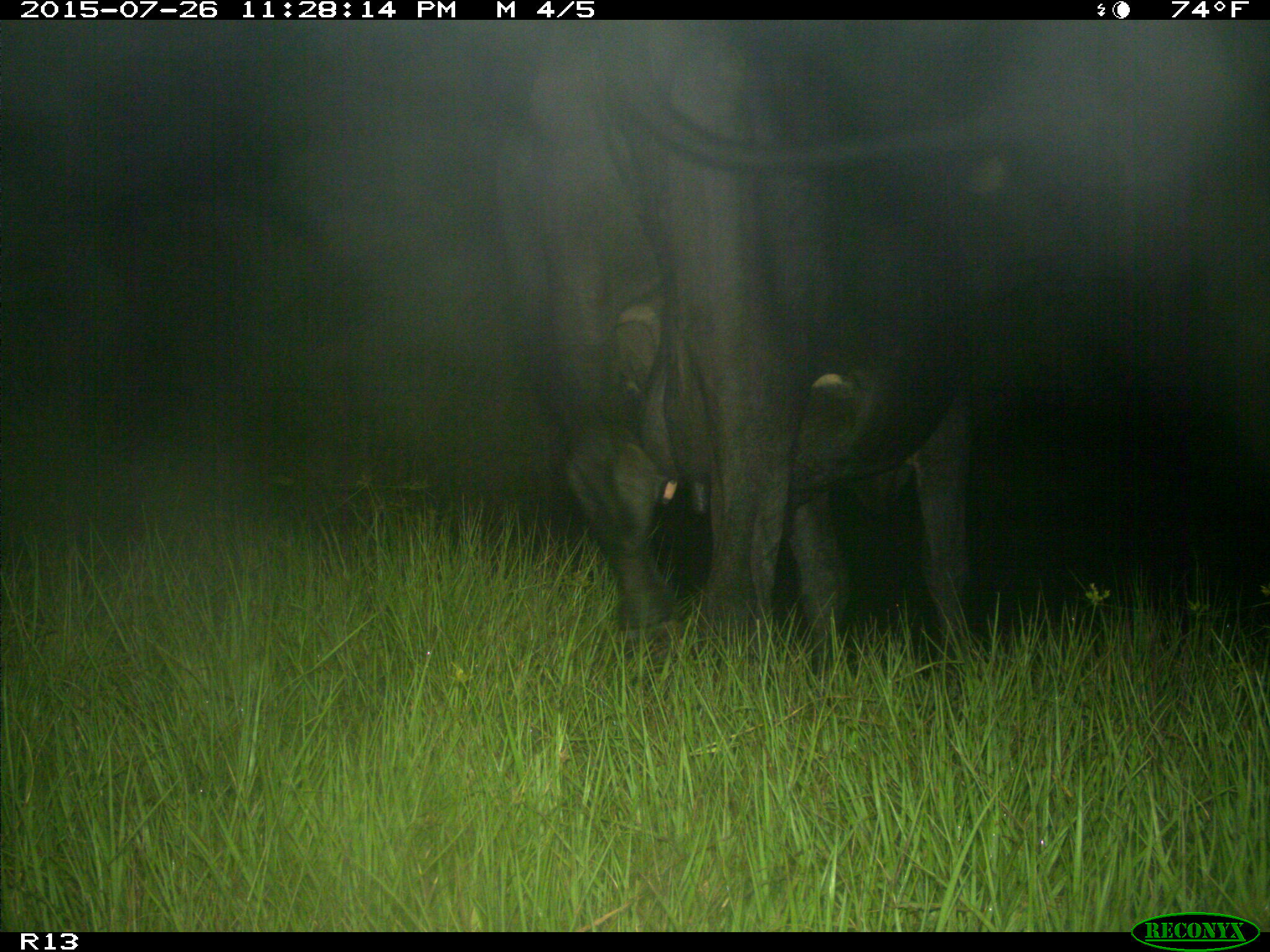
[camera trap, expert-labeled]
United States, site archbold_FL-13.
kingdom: Animalia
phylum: Chordata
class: Mammalia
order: Artiodactyla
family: Bovidae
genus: Bos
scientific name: Bos taurus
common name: domestic cow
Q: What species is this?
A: Bos taurus (domestic cow).